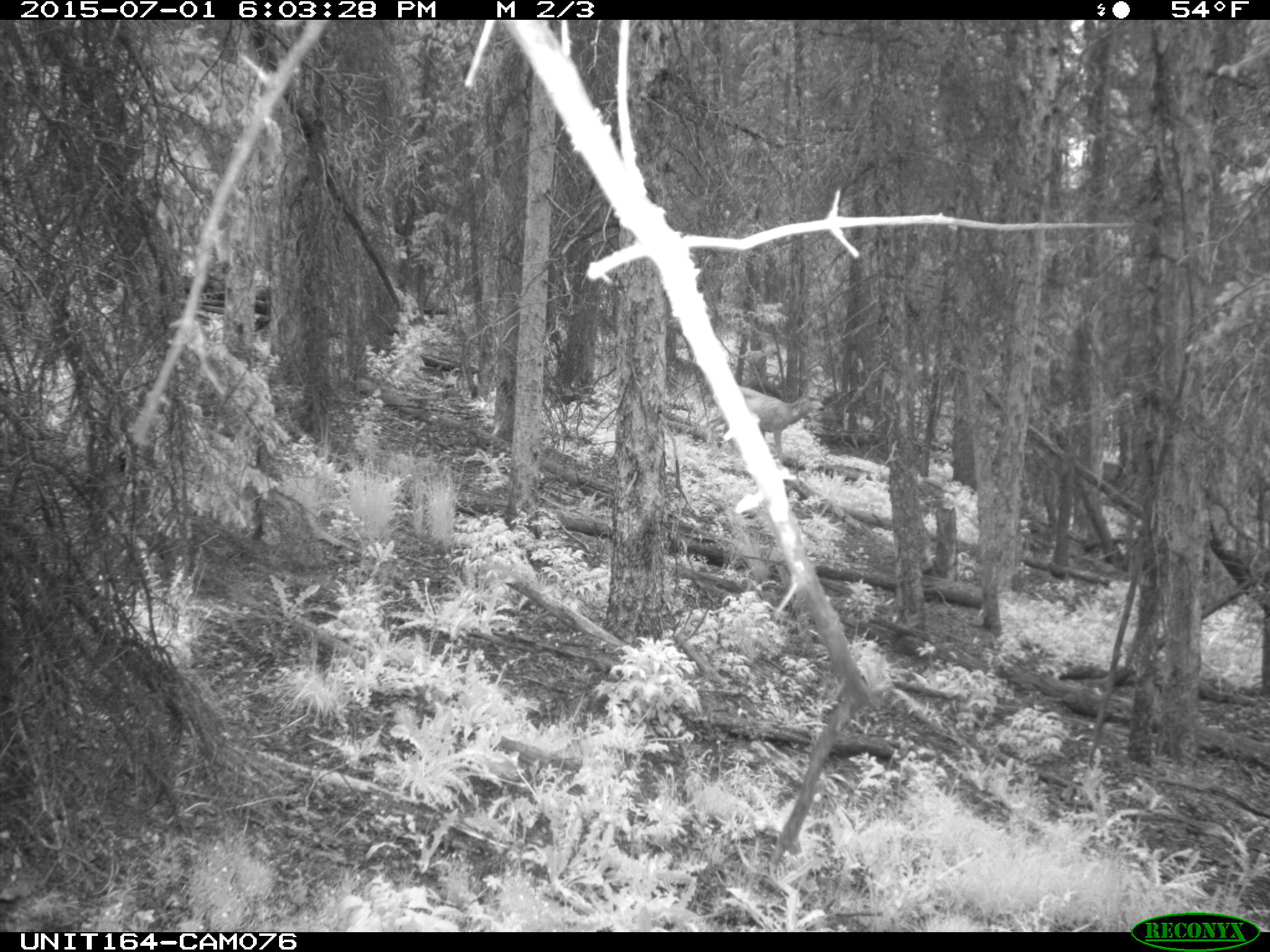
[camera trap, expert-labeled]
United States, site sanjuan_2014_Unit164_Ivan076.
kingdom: Animalia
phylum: Chordata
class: Mammalia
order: Artiodactyla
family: Cervidae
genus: Odocoileus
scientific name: Odocoileus hemionus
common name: mule deer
Odocoileus hemionus (mule deer).